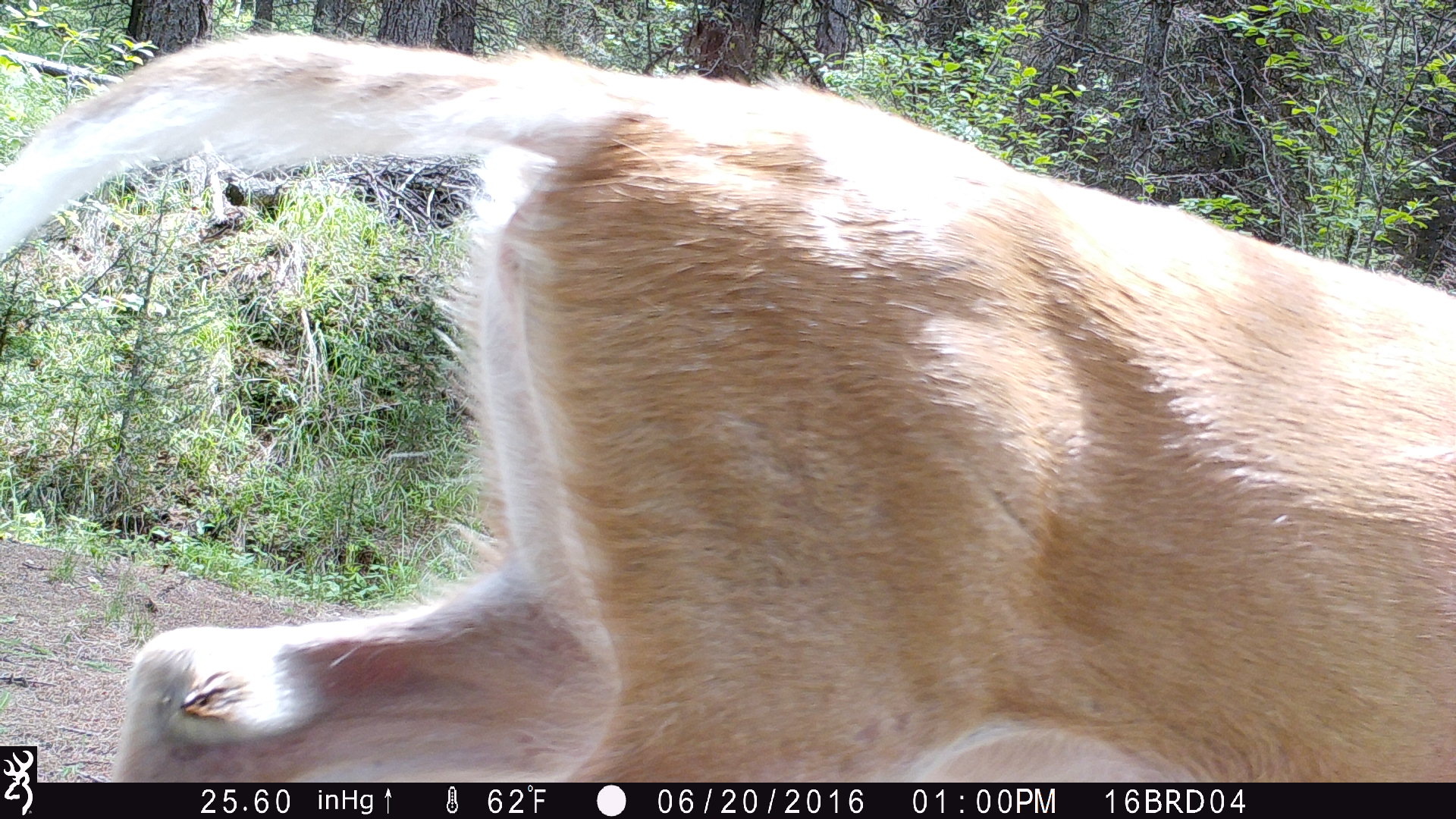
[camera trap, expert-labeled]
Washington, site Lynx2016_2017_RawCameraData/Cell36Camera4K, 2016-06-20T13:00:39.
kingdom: Animalia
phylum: Chordata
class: Mammalia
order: Artiodactyla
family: Cervidae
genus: Odocoileus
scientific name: Odocoileus virginianus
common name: white-tailed deer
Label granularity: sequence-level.